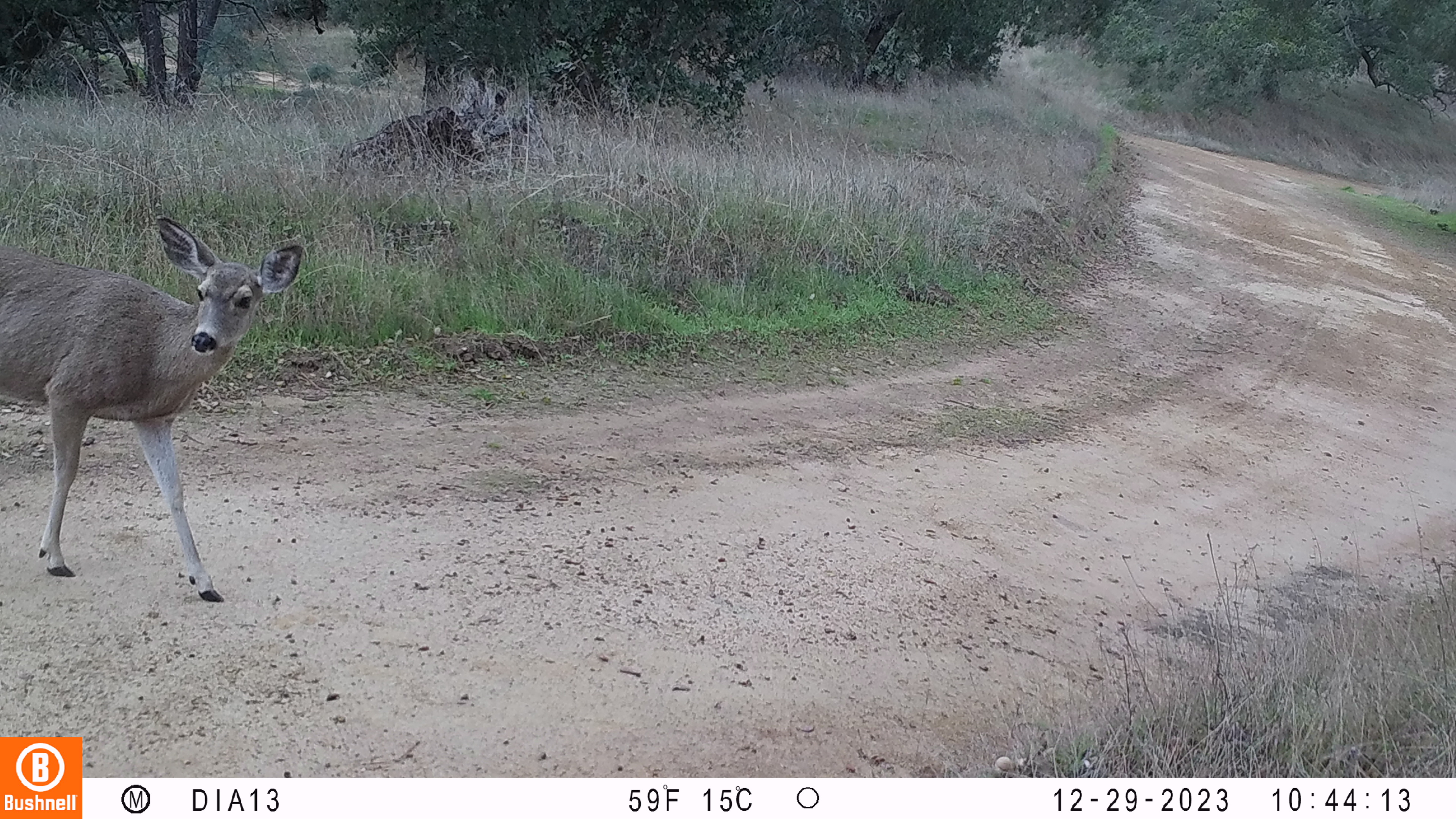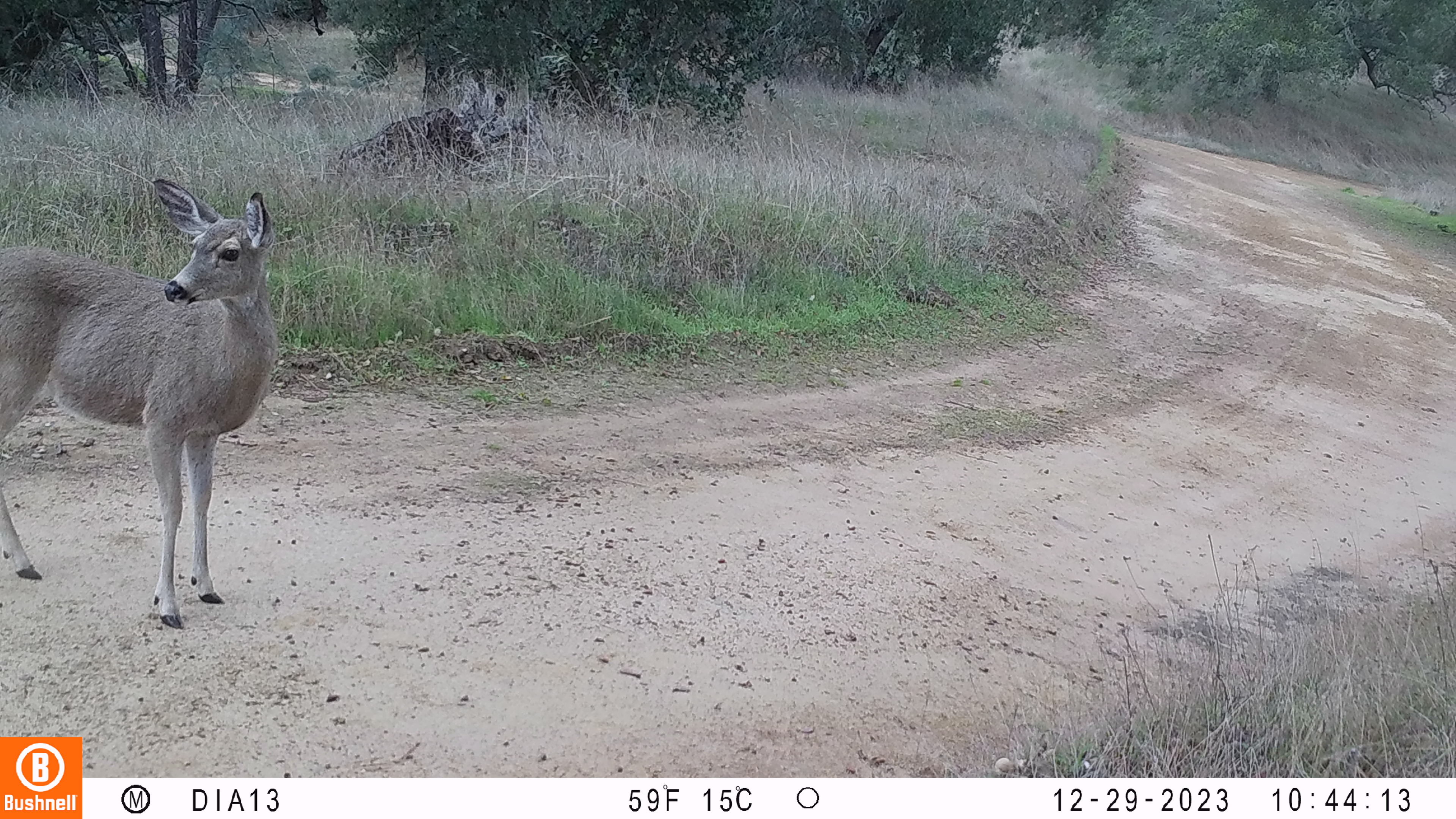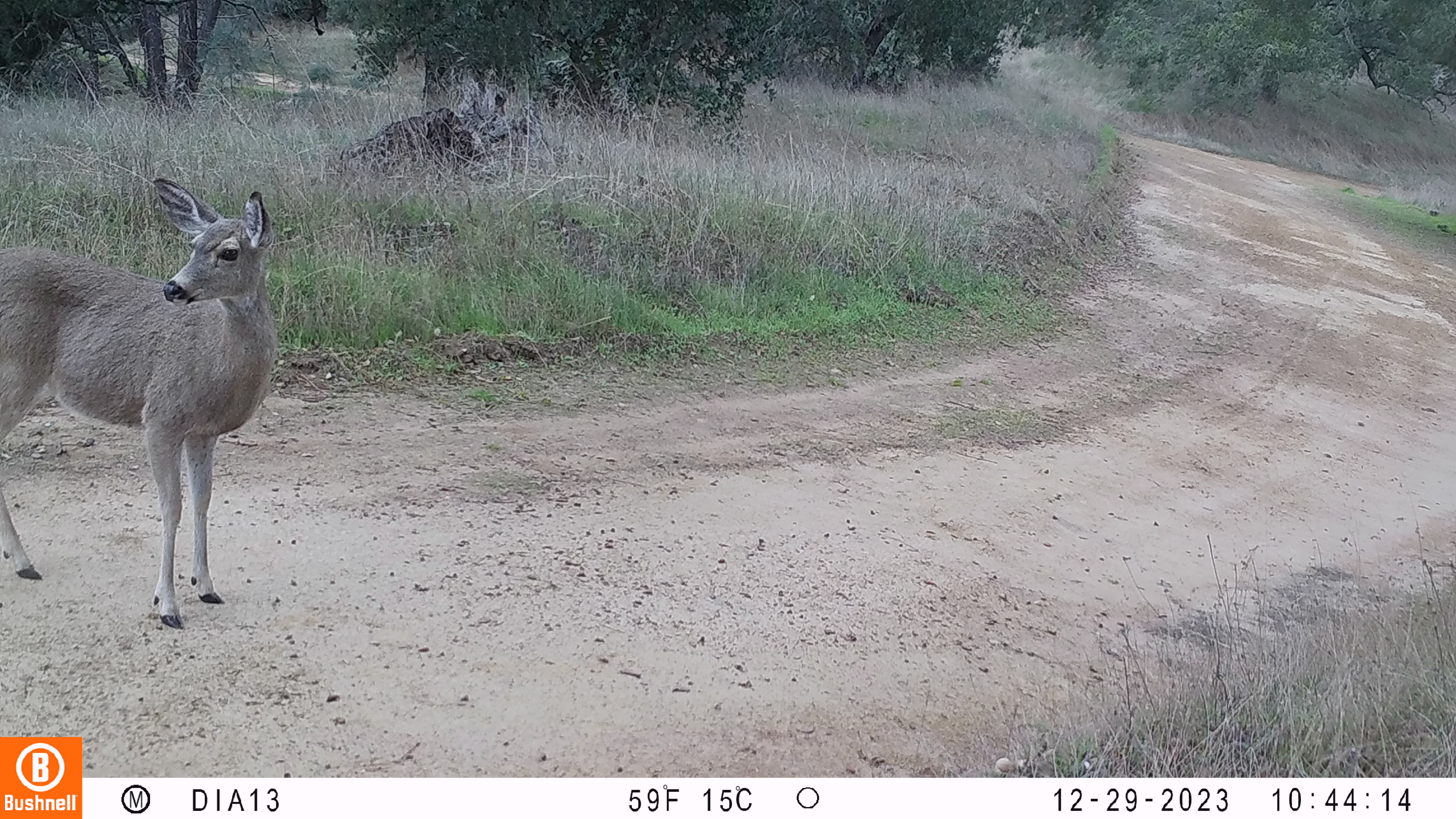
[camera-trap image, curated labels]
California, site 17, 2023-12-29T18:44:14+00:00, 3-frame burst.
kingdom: Animalia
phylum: Chordata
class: Mammalia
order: Artiodactyla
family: Cervidae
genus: Odocoileus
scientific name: Odocoileus hemionus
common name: mule deer